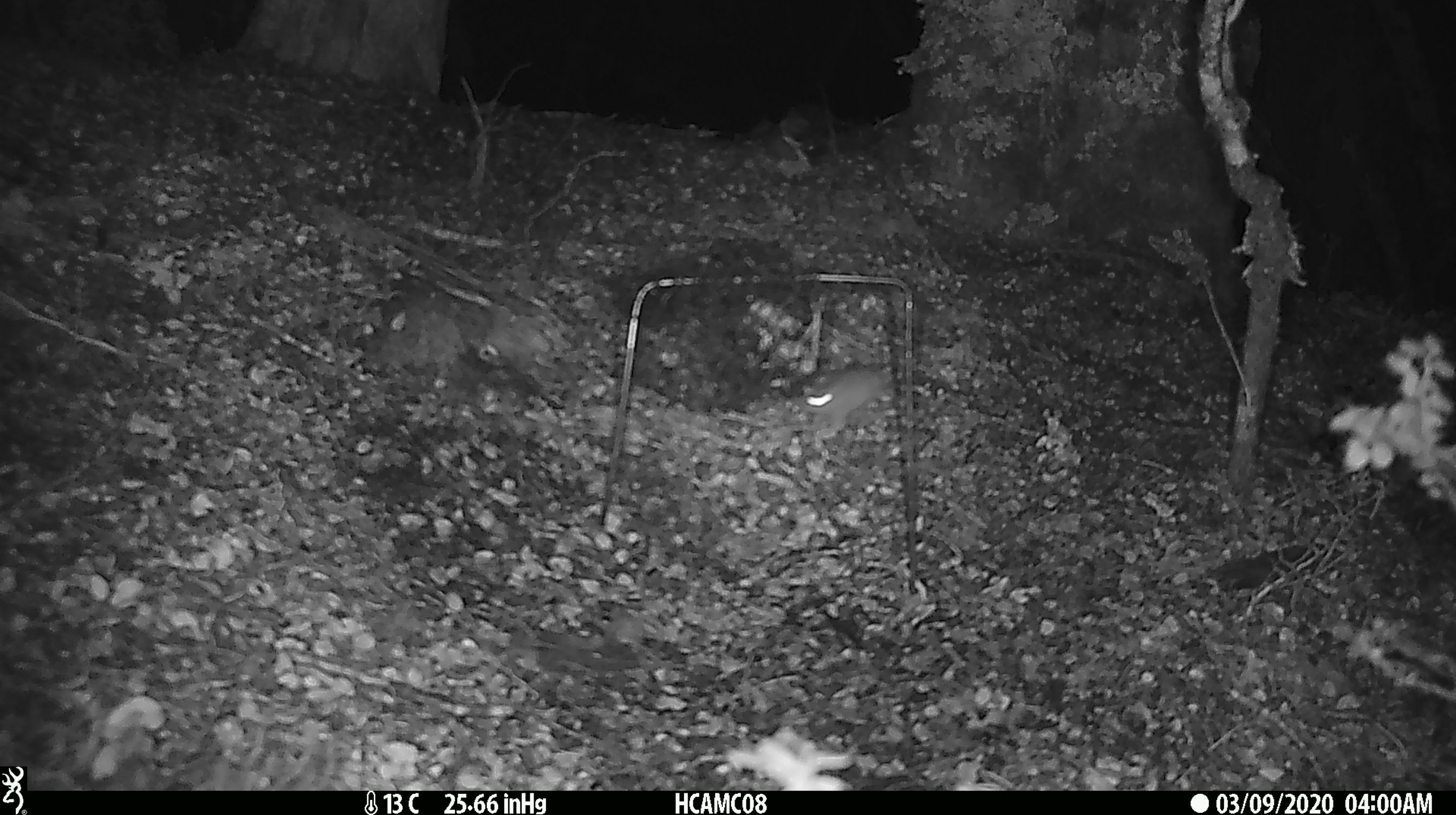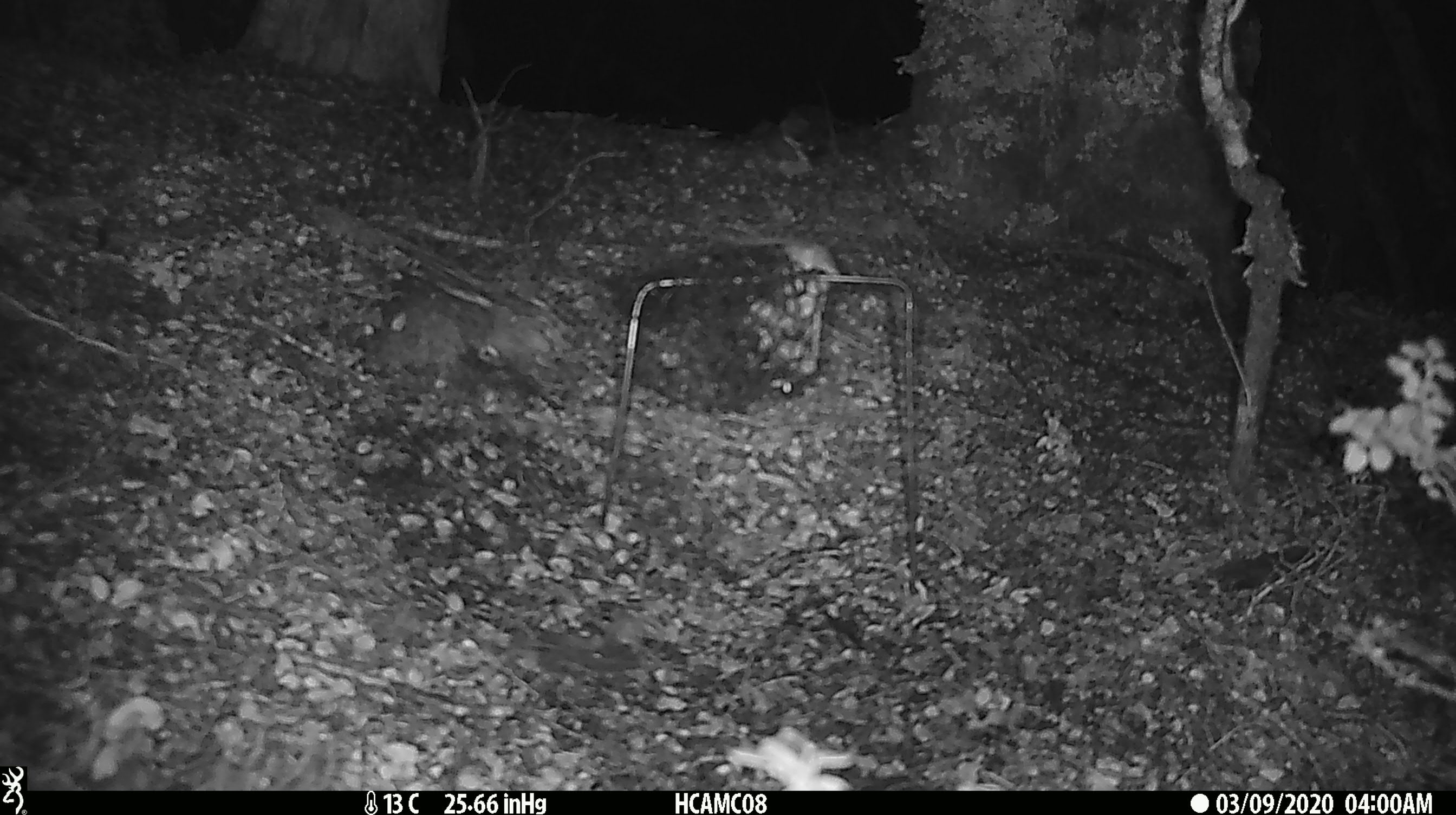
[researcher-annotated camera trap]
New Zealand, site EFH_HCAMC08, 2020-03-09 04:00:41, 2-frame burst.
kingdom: Animalia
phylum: Chordata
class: Mammalia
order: Rodentia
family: Muridae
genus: Mus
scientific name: Mus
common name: mouse